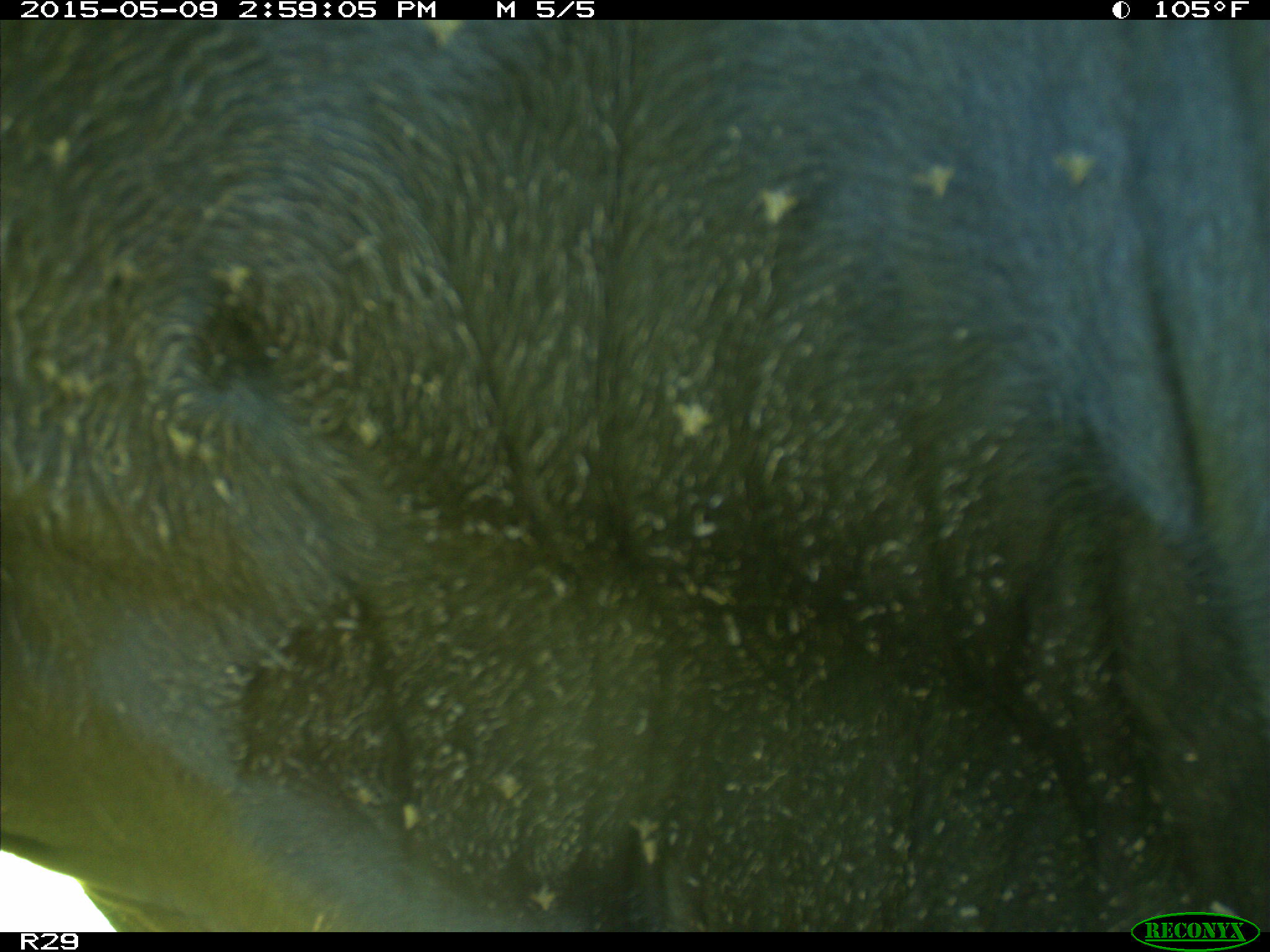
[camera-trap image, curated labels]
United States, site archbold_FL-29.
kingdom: Animalia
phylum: Chordata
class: Mammalia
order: Artiodactyla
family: Bovidae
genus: Bos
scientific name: Bos taurus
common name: domestic cow